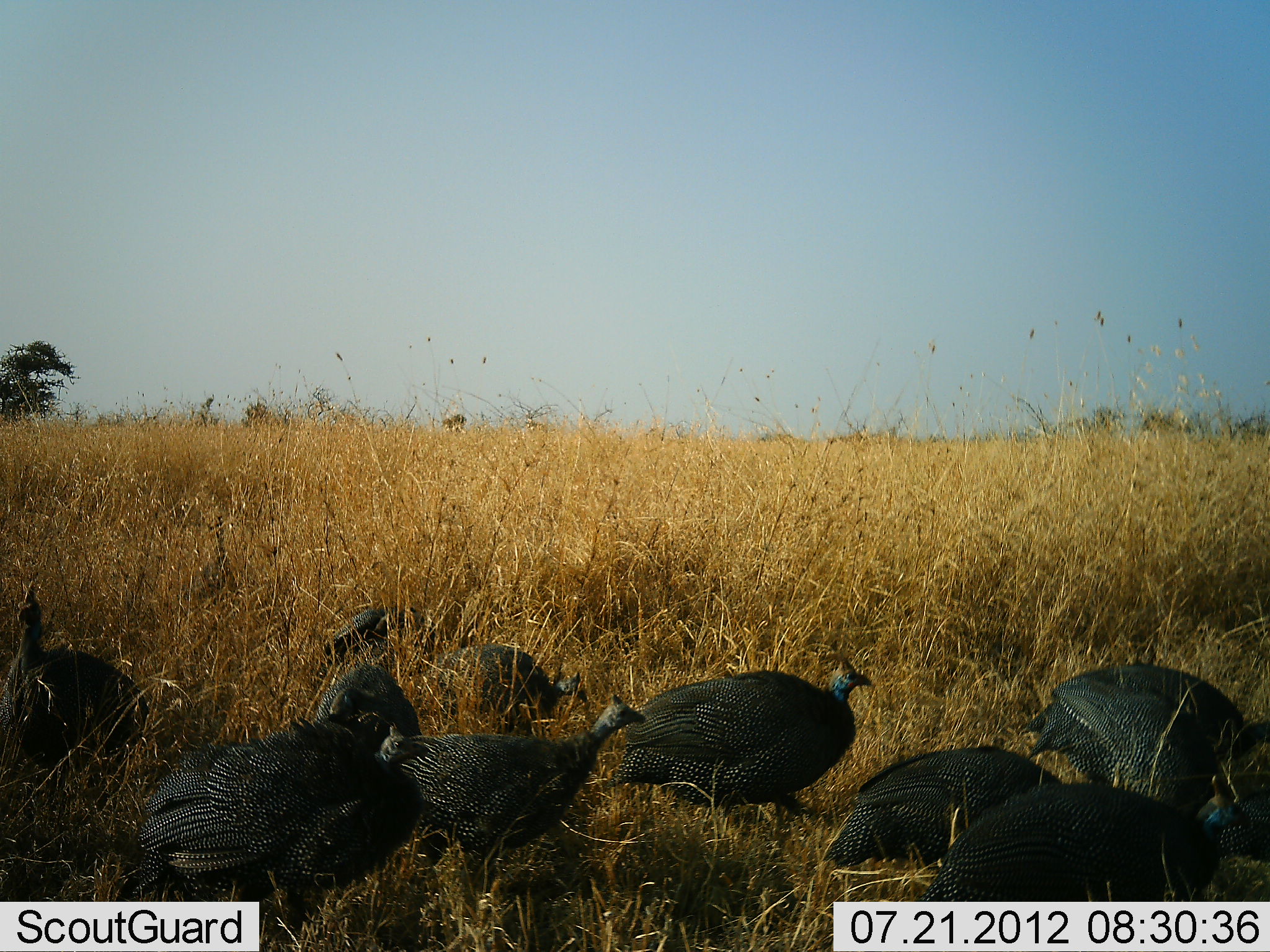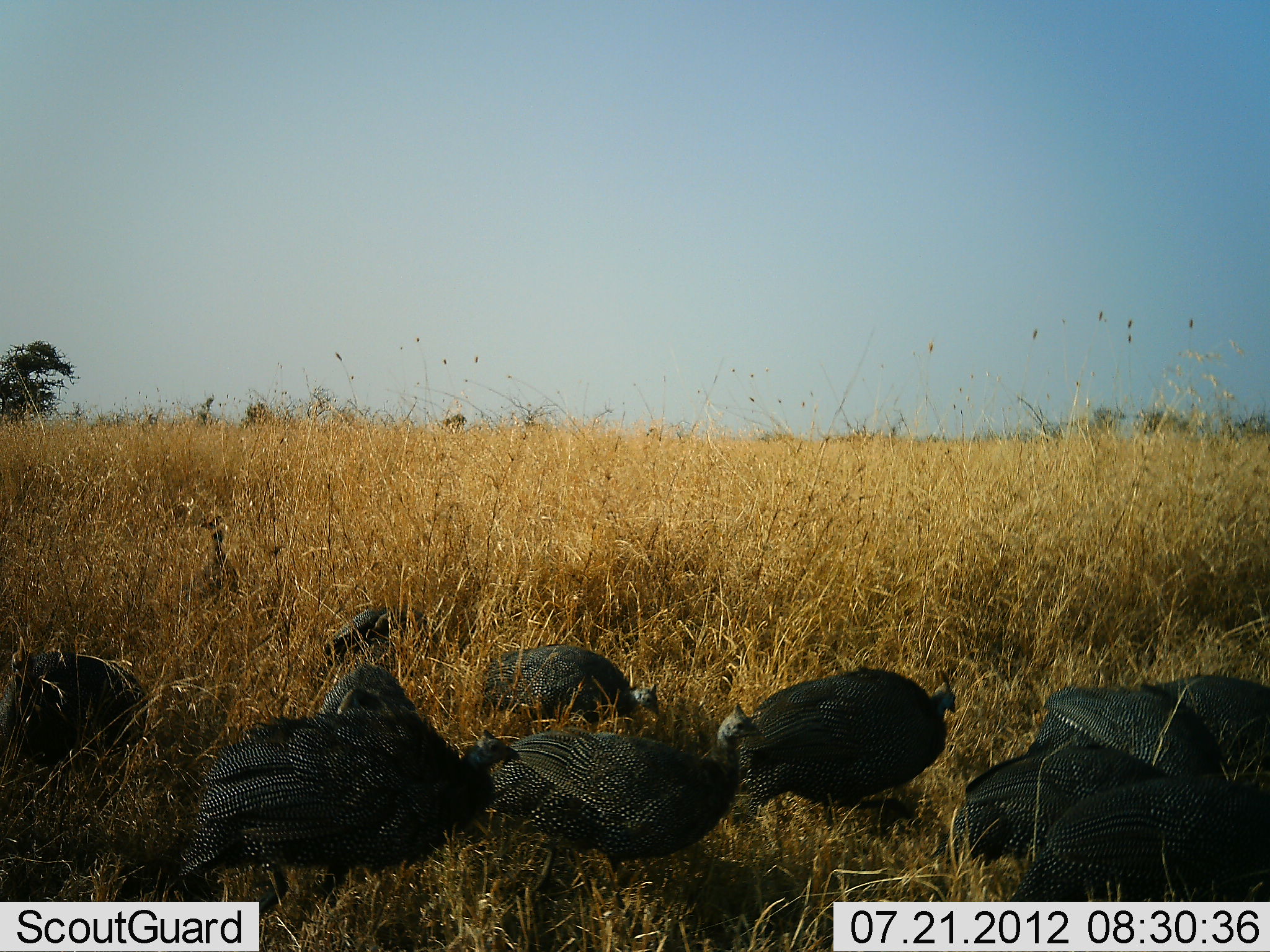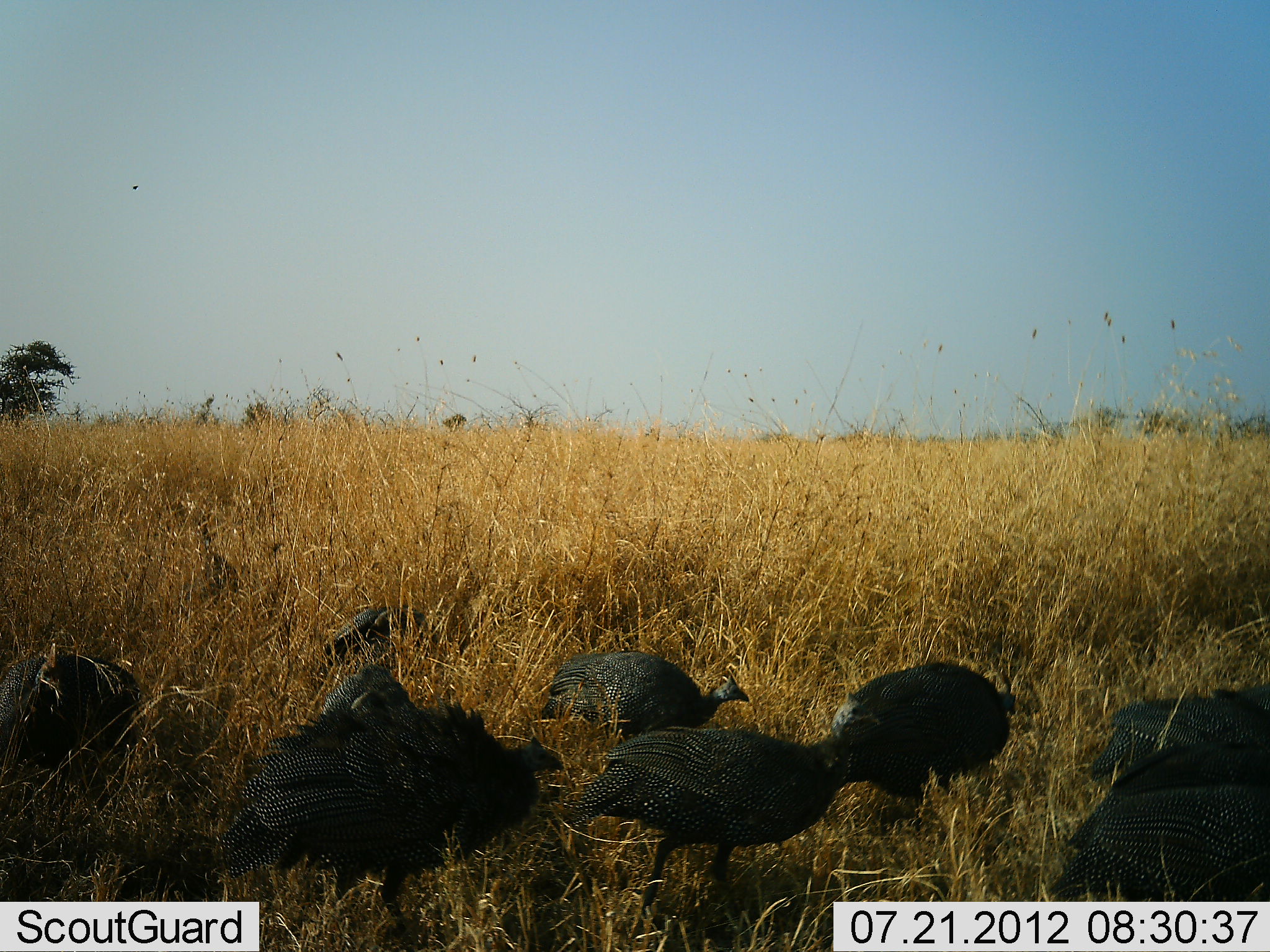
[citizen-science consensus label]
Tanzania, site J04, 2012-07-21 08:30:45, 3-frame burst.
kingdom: Animalia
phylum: Chordata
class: Aves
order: Galliformes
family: Numididae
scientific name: Numididae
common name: guinea fowl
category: guineafowl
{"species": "guineafowl (guinea fowl) (Numididae)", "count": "10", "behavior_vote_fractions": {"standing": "18%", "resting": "0%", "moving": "82%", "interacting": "0%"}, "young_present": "0%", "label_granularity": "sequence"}